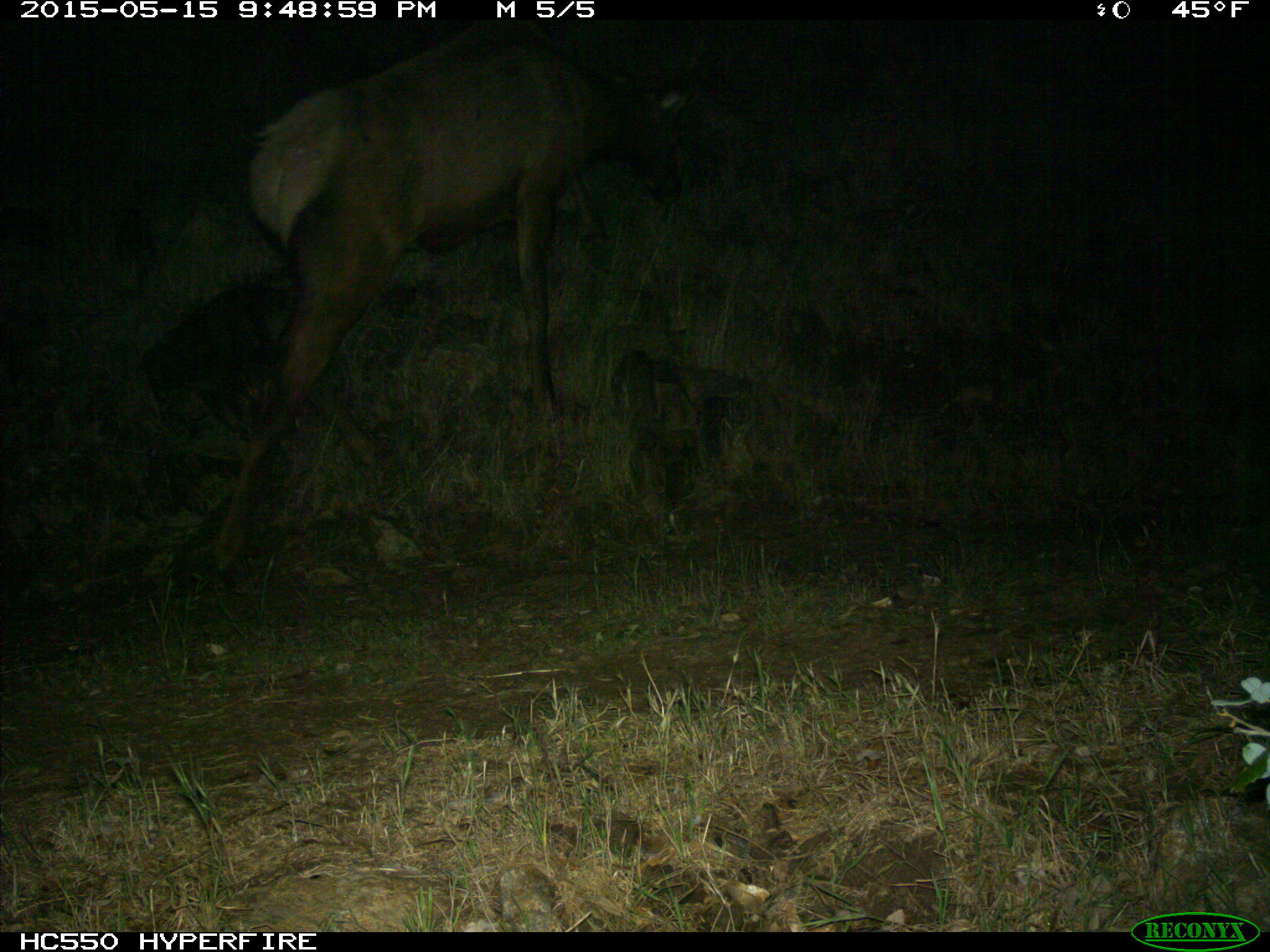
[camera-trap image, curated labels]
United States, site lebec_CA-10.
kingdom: Animalia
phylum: Chordata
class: Mammalia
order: Artiodactyla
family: Cervidae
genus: Cervus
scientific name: Cervus canadensis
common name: elk